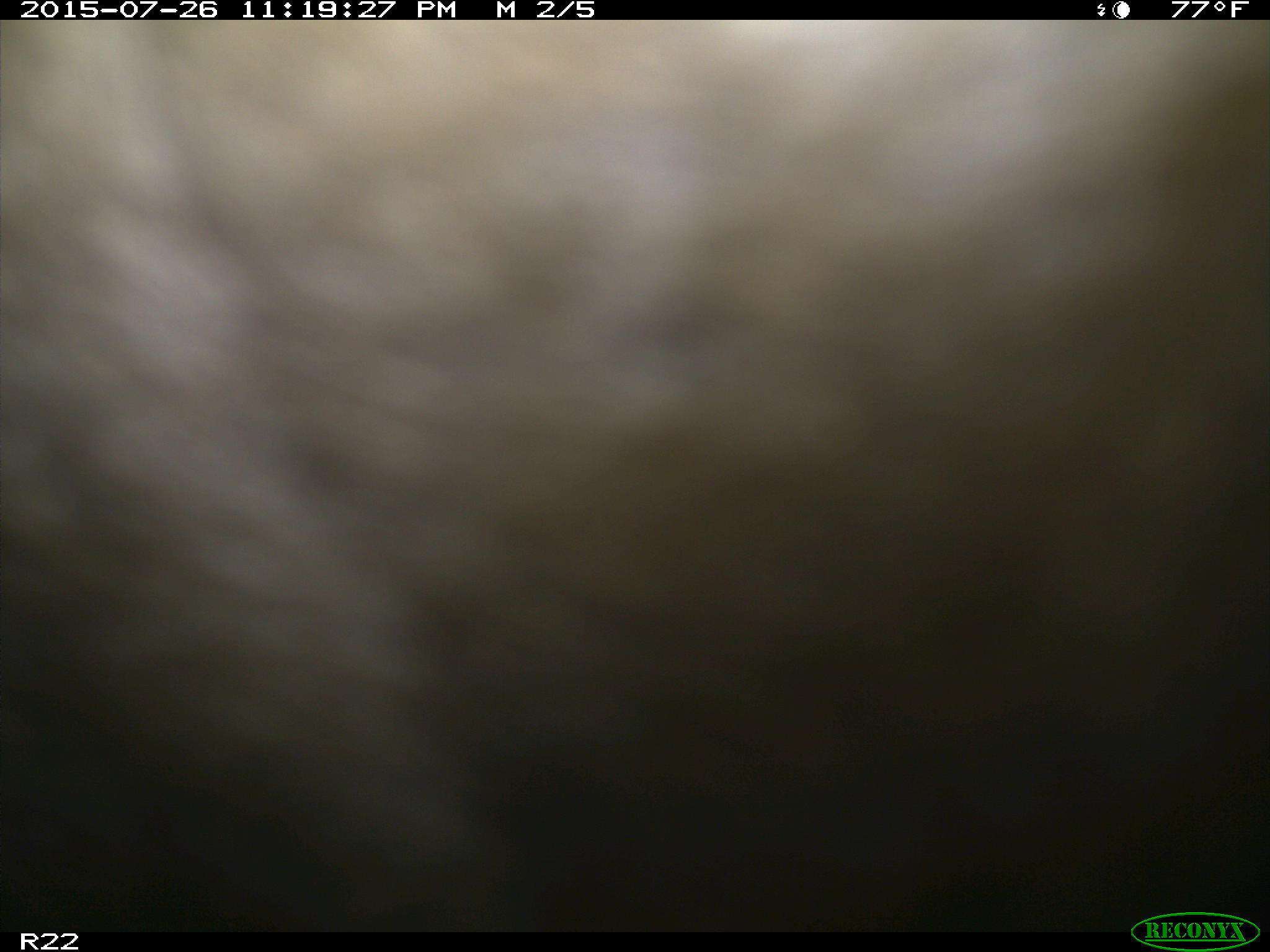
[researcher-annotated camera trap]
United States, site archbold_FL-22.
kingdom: Animalia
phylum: Chordata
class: Mammalia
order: Artiodactyla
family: Bovidae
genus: Bos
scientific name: Bos taurus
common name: domestic cow